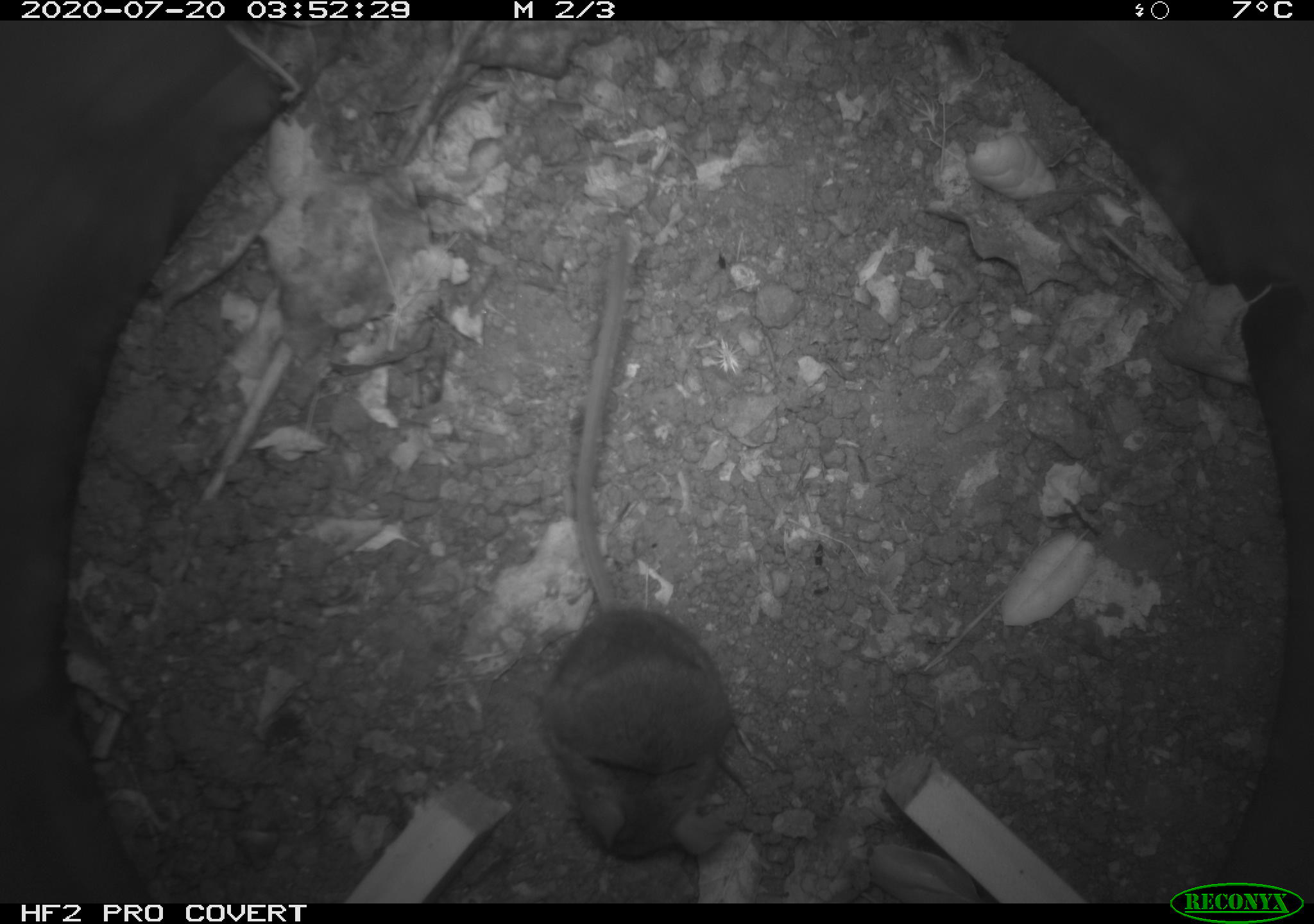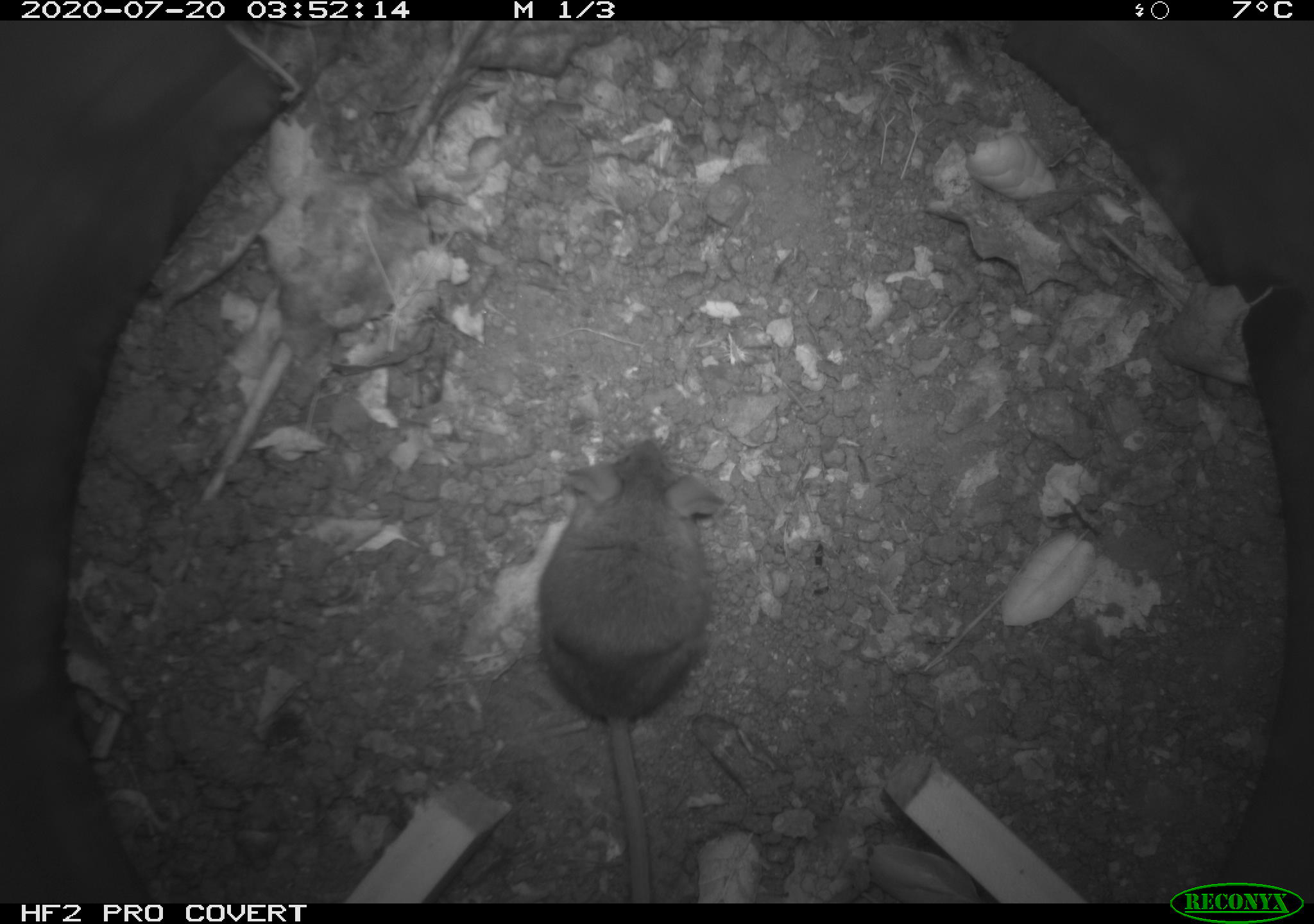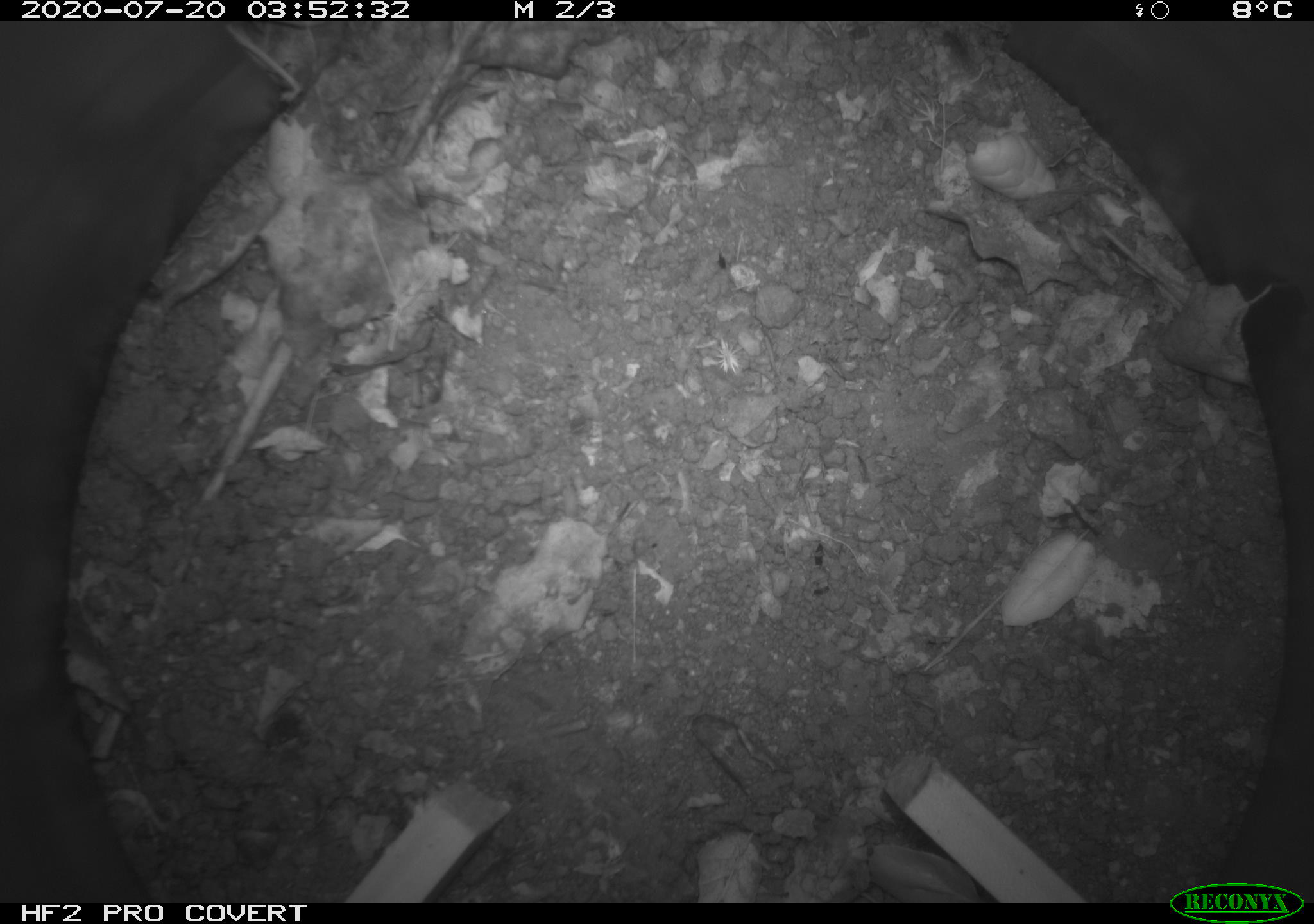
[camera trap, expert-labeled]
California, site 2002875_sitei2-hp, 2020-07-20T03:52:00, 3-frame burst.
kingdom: Animalia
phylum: Chordata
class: Mammalia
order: Rodentia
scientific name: Rodentia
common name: rodent